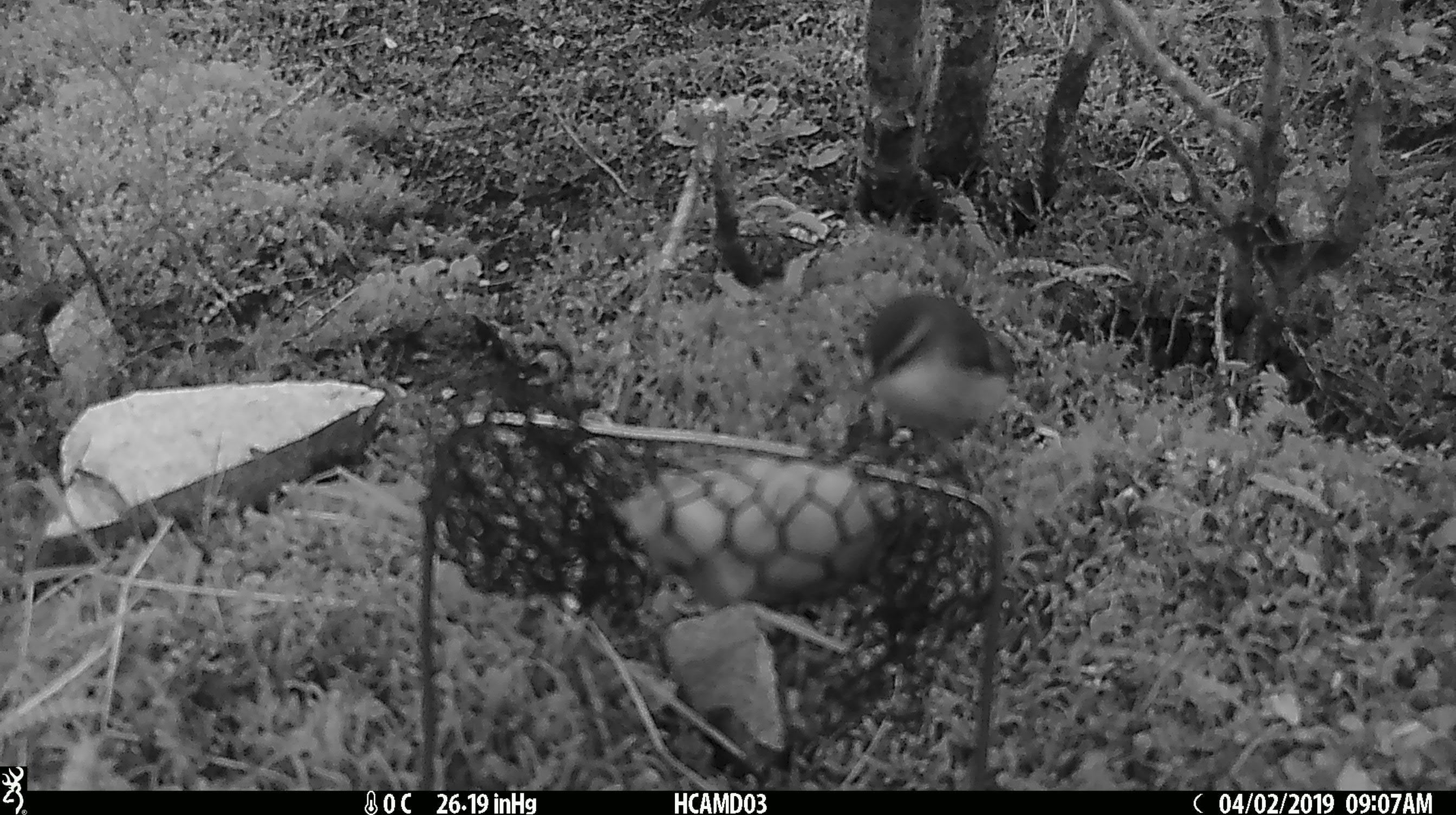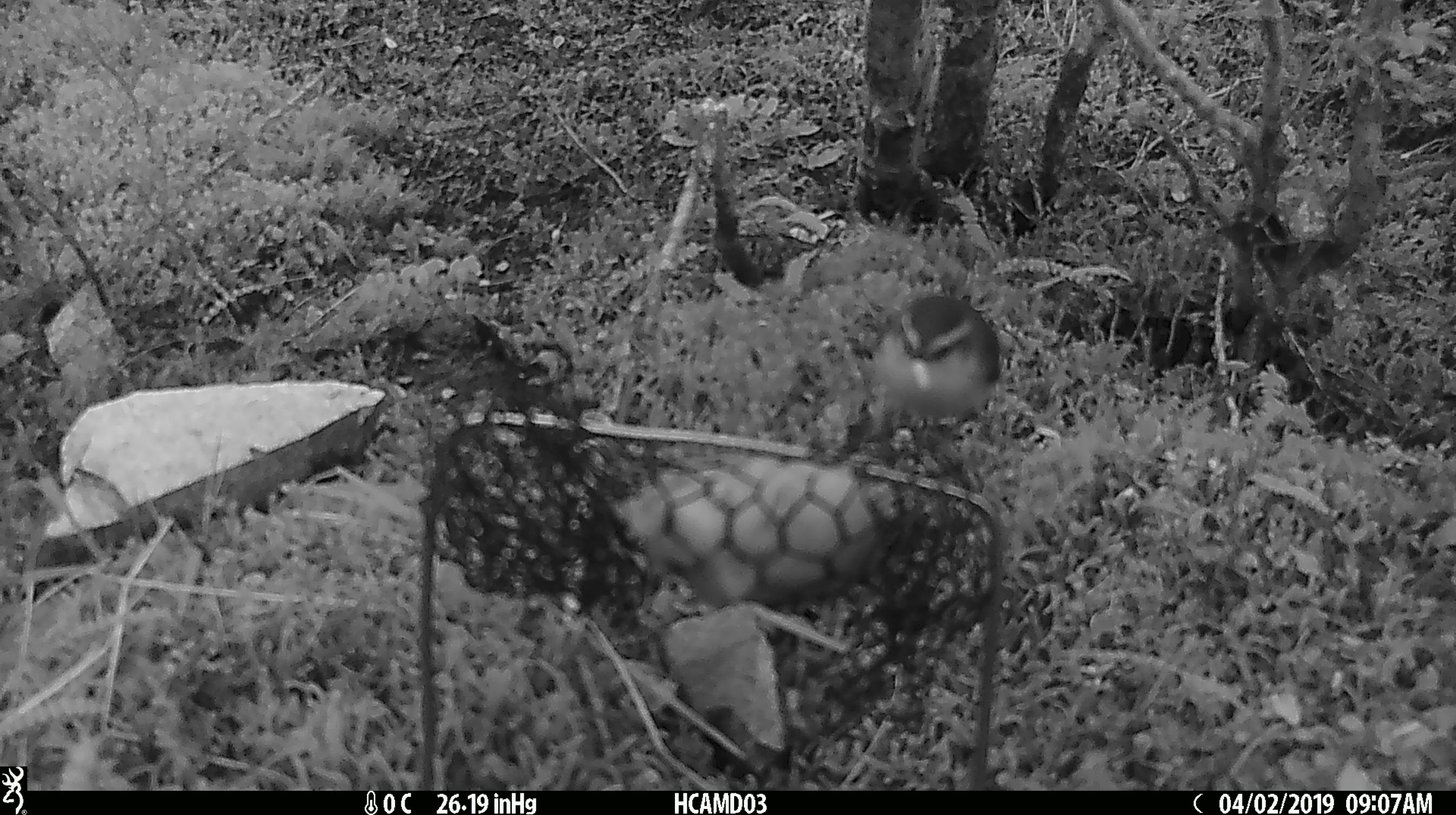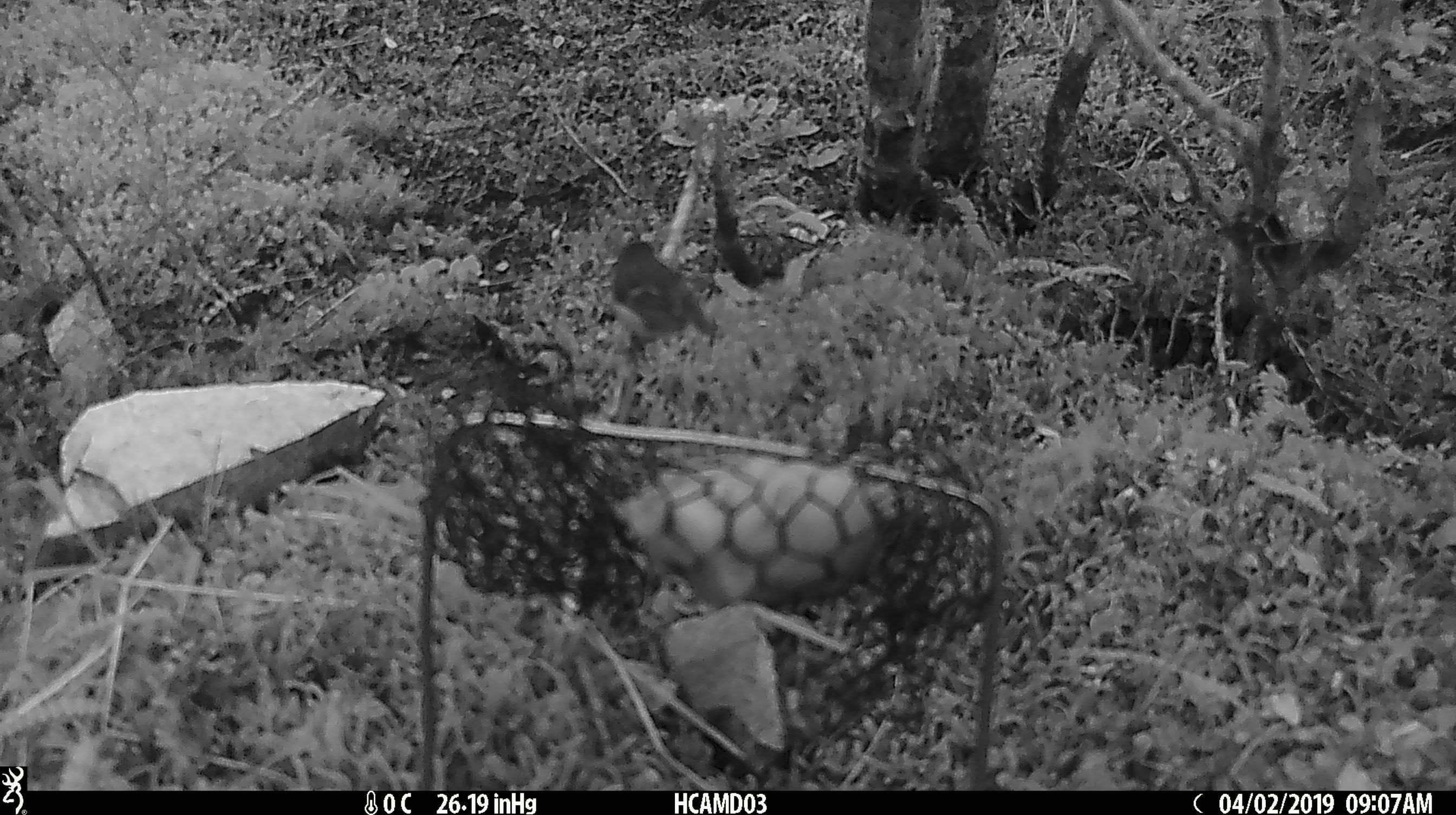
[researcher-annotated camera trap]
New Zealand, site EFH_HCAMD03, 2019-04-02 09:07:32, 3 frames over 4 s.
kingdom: Animalia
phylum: Chordata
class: Aves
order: Passeriformes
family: Acanthisittidae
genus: Acanthisitta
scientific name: Acanthisitta chloris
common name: rifleman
Rifleman (Acanthisitta chloris).